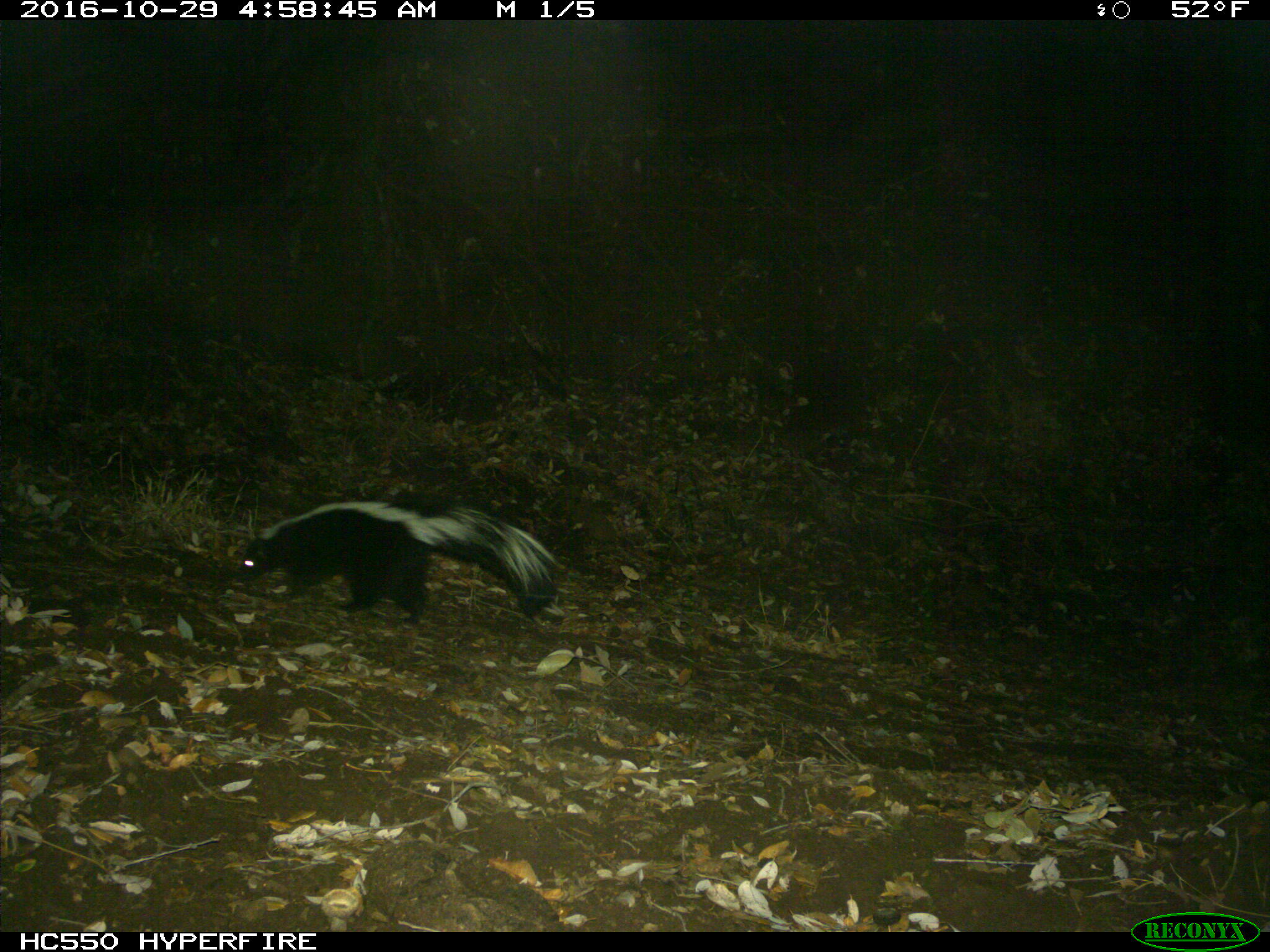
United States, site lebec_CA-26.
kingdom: Animalia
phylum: Chordata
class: Mammalia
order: Carnivora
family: Mephitidae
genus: Mephitis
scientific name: Mephitis mephitis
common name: striped skunk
Mephitis mephitis (striped skunk).